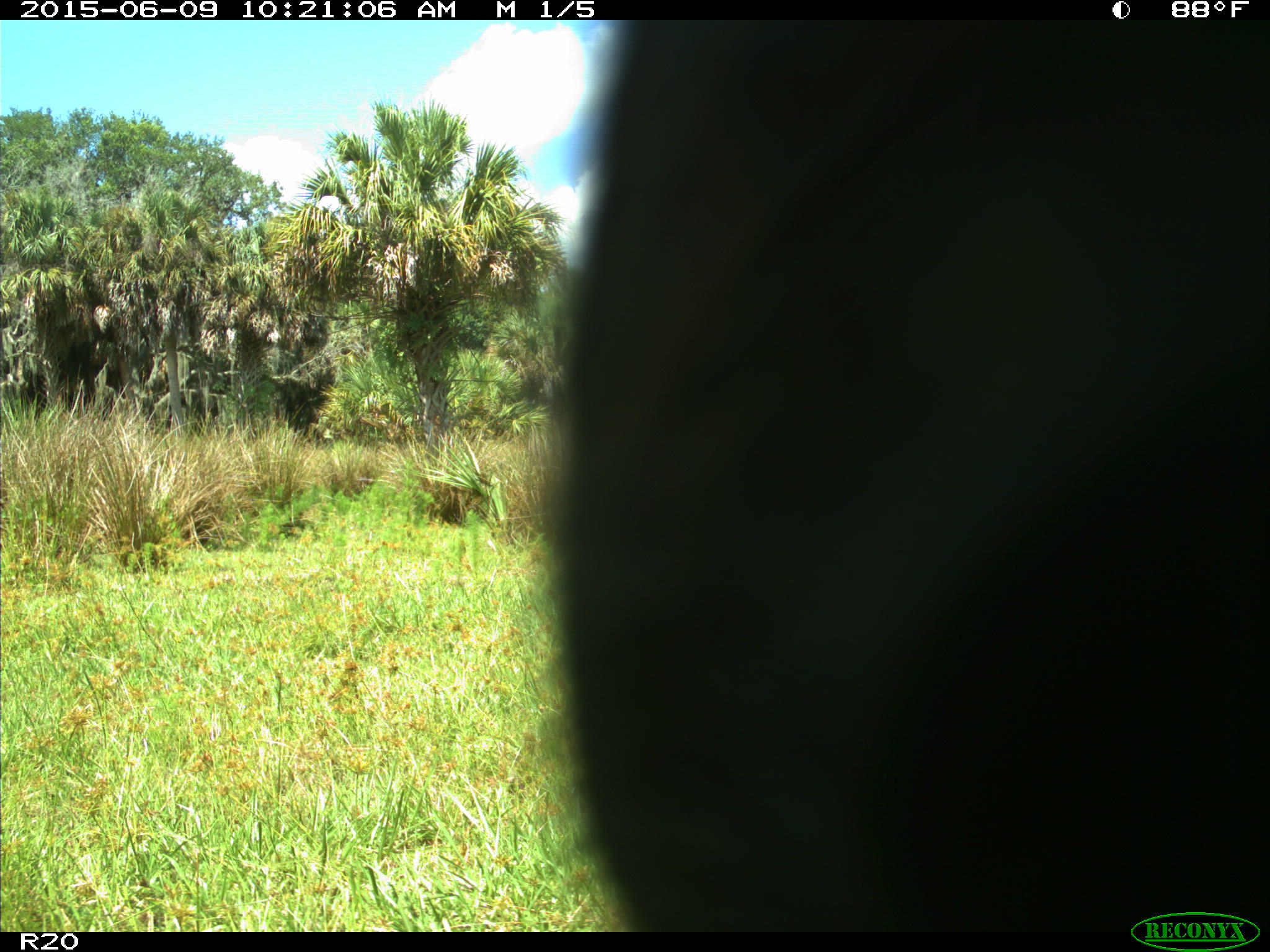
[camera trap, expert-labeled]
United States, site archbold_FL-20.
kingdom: Animalia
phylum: Chordata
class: Mammalia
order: Artiodactyla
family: Bovidae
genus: Bos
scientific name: Bos taurus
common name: domestic cow